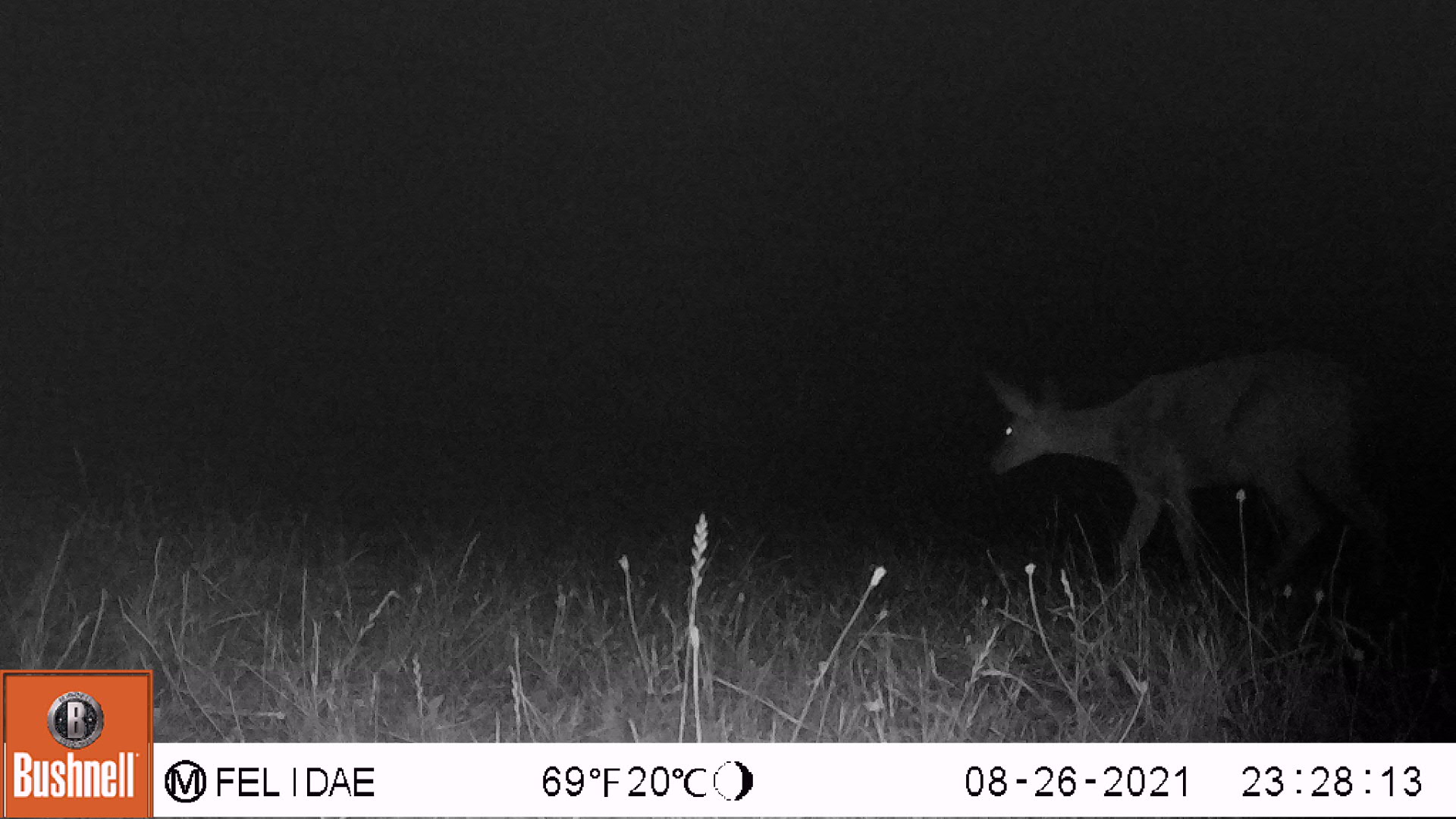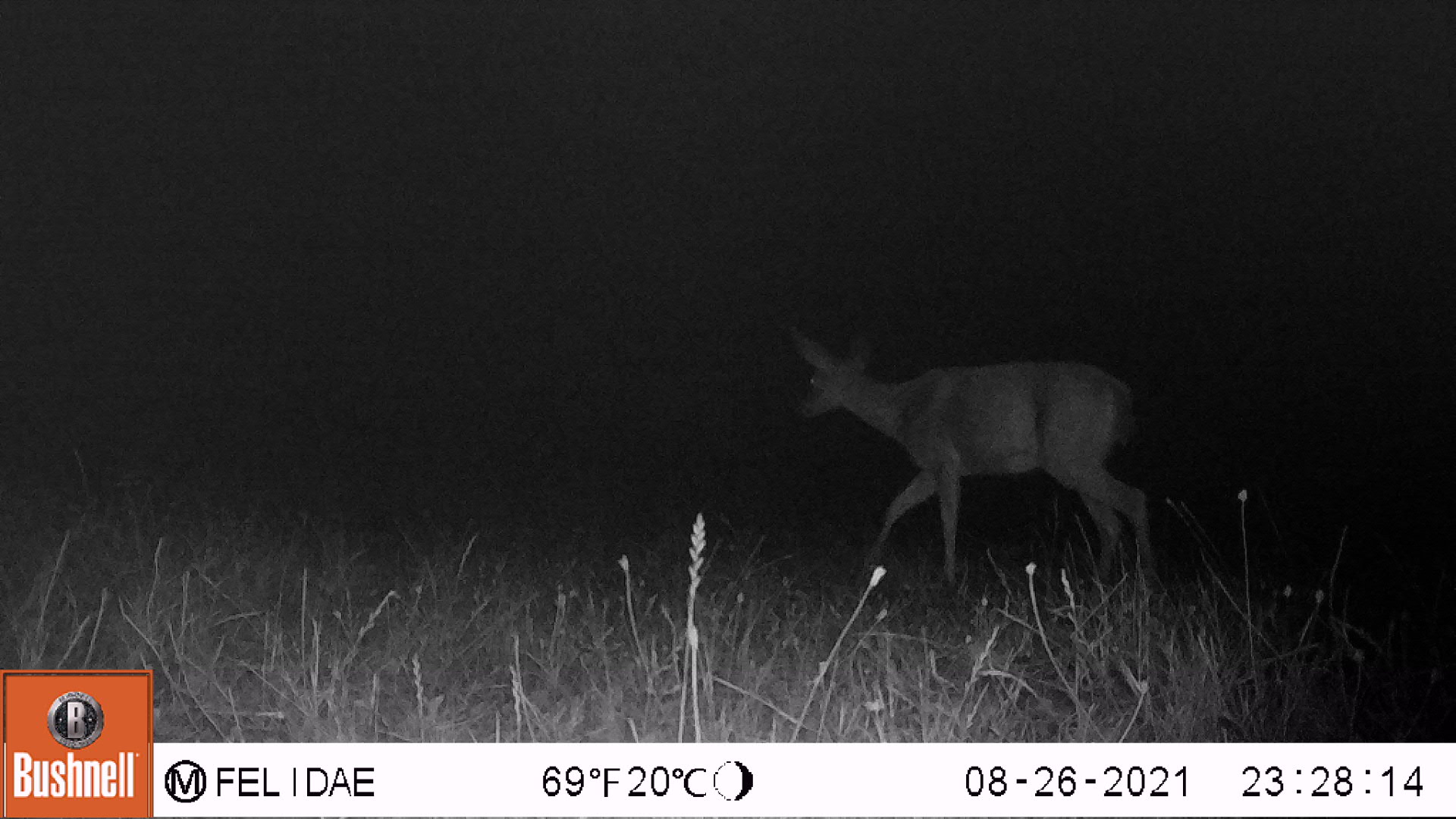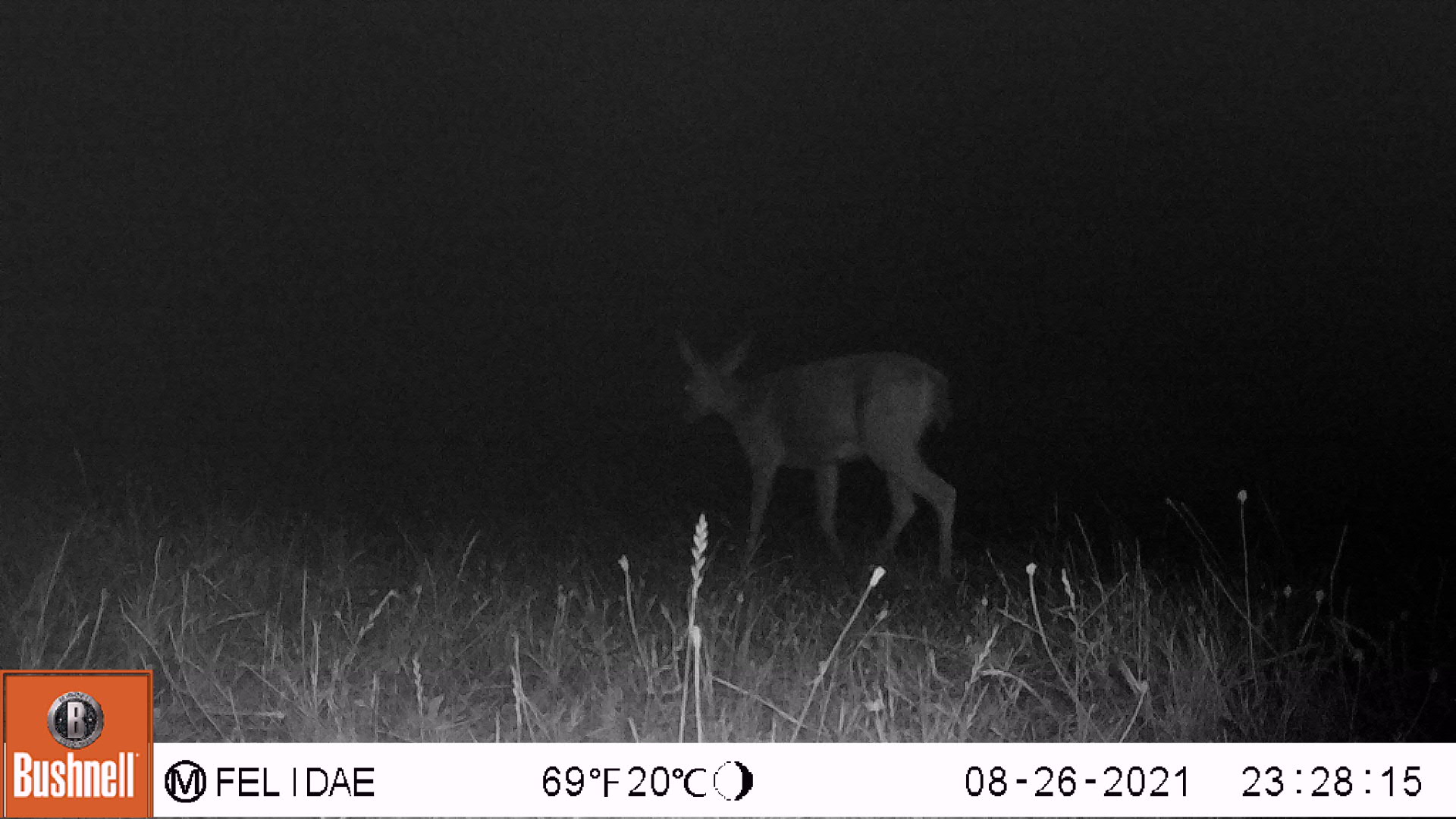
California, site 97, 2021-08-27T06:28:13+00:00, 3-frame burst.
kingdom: Animalia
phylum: Chordata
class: Mammalia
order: Artiodactyla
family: Cervidae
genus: Odocoileus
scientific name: Odocoileus hemionus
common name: mule deer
Mule deer (Odocoileus hemionus).